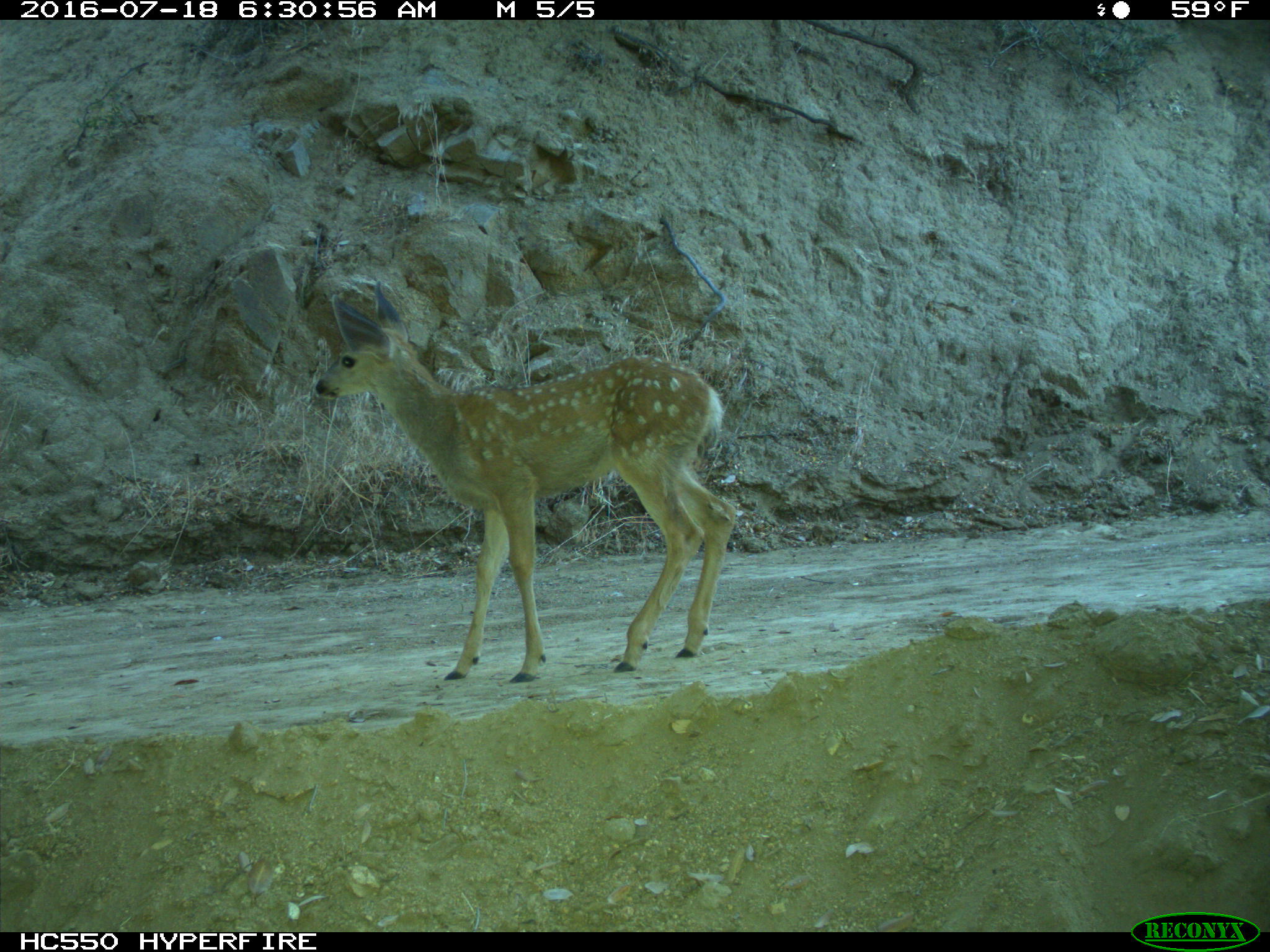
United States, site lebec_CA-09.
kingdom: Animalia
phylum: Chordata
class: Mammalia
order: Artiodactyla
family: Cervidae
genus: Odocoileus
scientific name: Odocoileus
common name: deer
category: unidentified deer